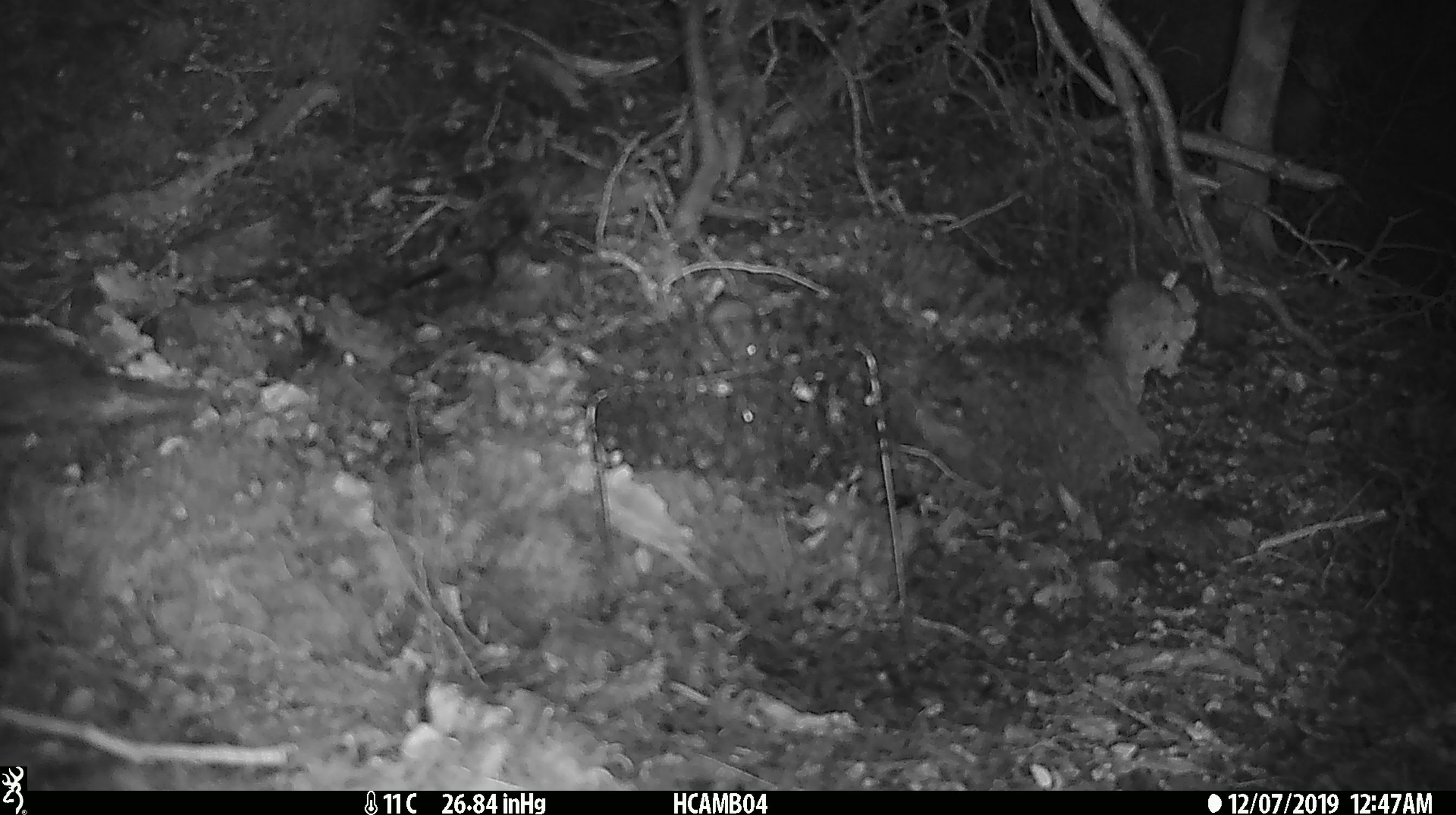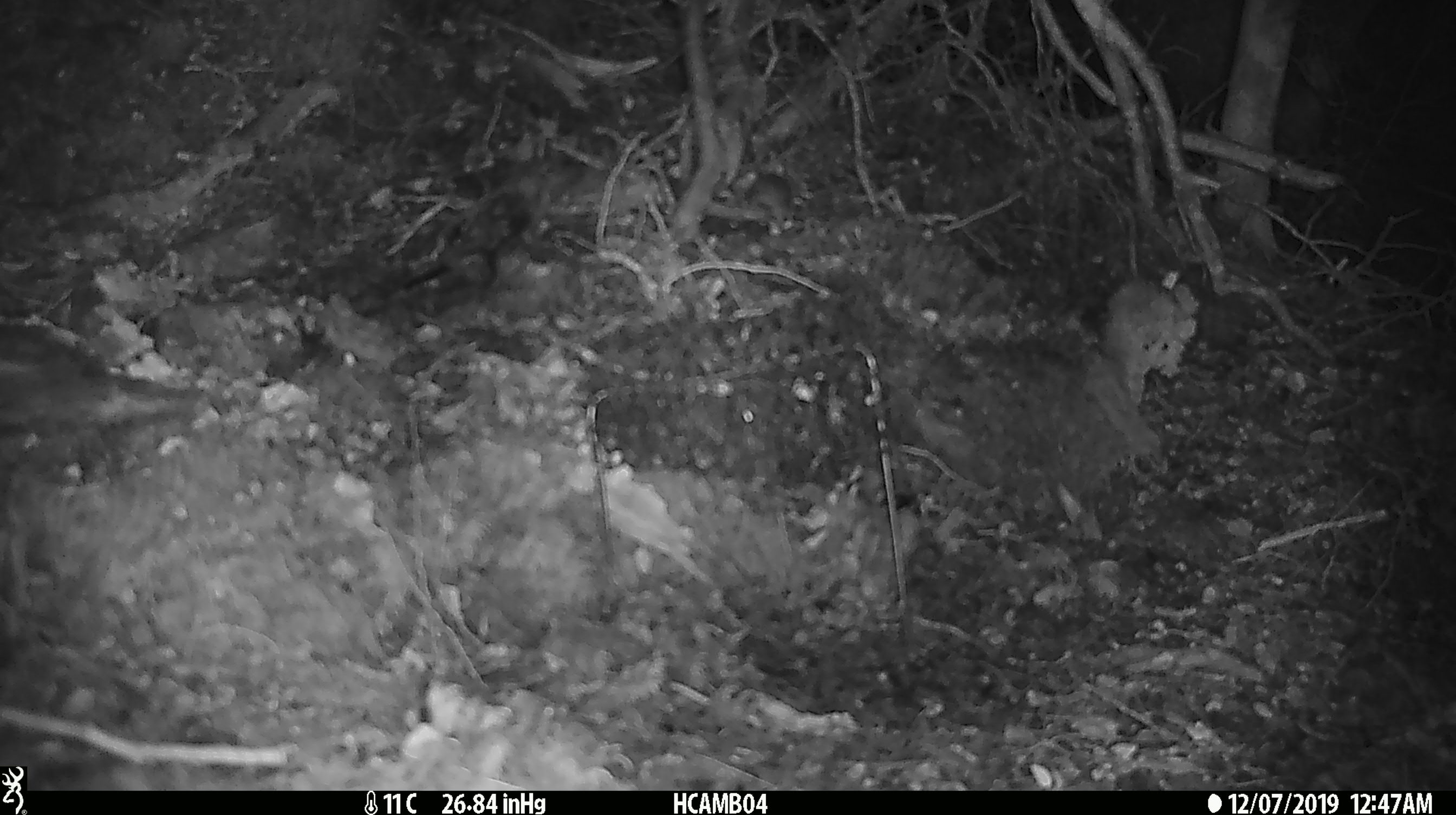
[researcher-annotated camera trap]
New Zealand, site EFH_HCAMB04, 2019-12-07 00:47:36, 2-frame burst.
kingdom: Animalia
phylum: Chordata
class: Mammalia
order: Rodentia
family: Muridae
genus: Mus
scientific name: Mus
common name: mouse